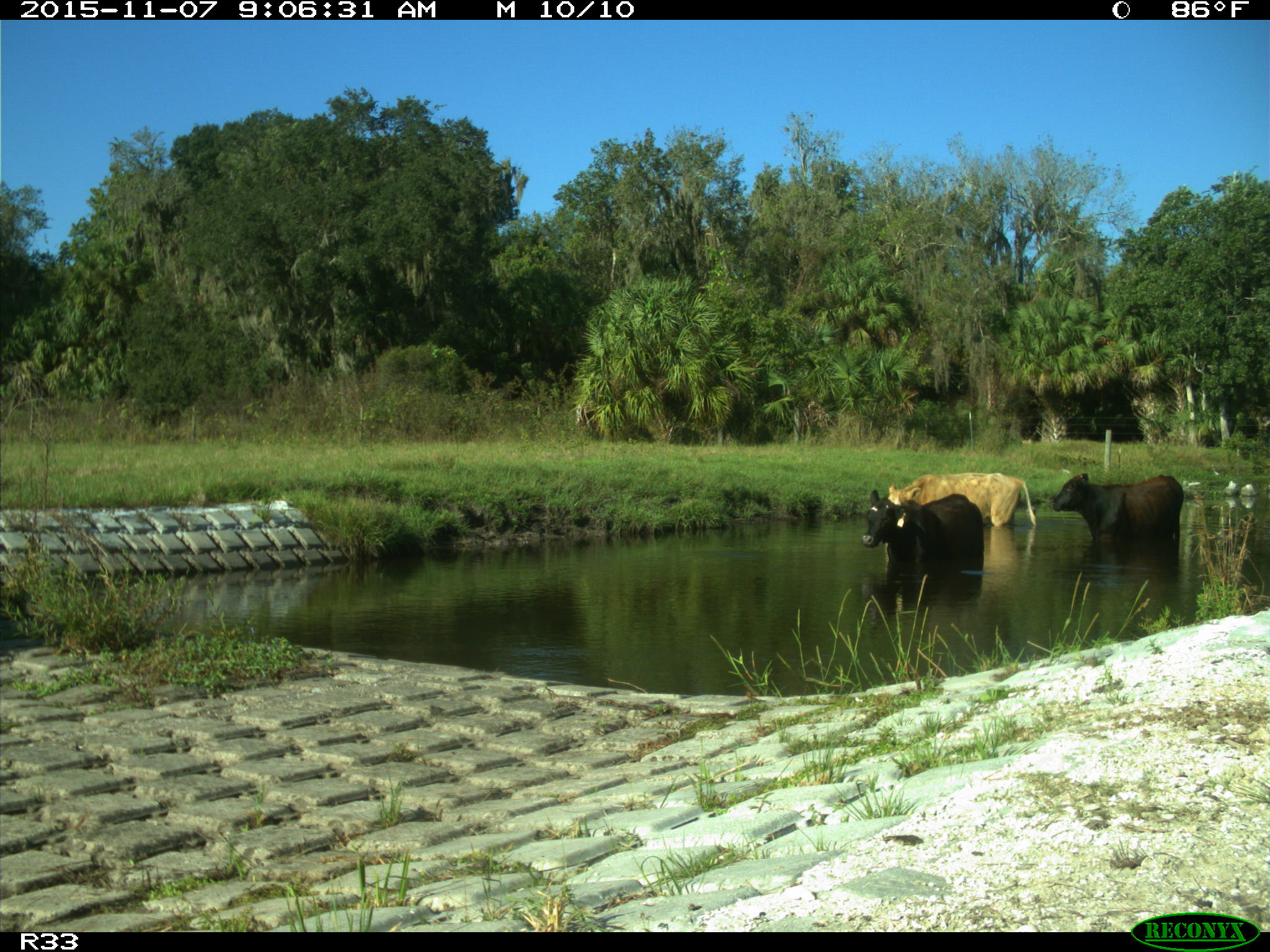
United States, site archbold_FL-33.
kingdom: Animalia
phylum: Chordata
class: Mammalia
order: Artiodactyla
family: Bovidae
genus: Bos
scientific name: Bos taurus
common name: domestic cow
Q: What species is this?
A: Bos taurus (domestic cow).